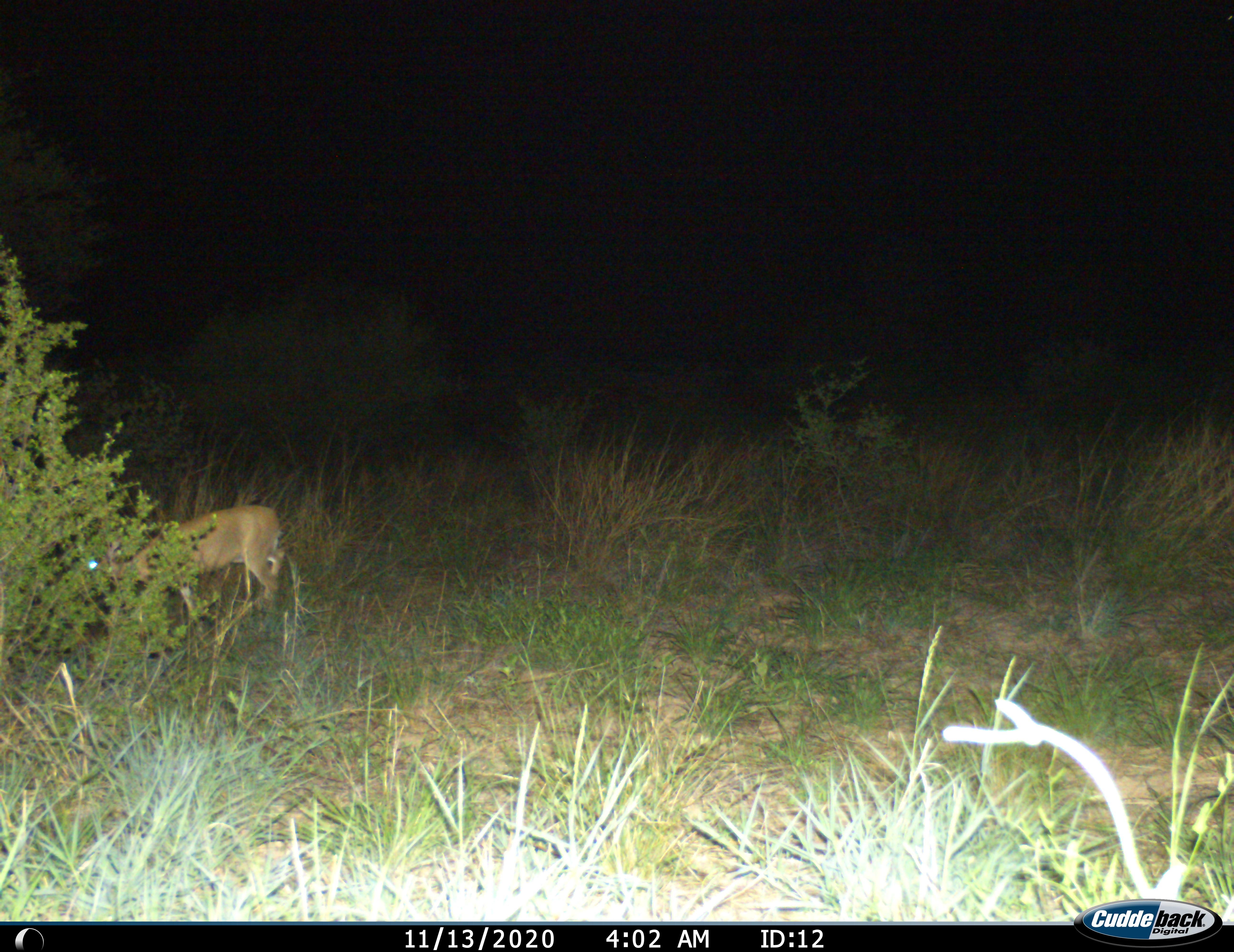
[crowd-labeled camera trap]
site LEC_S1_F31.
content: unidentified animal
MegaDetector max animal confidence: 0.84